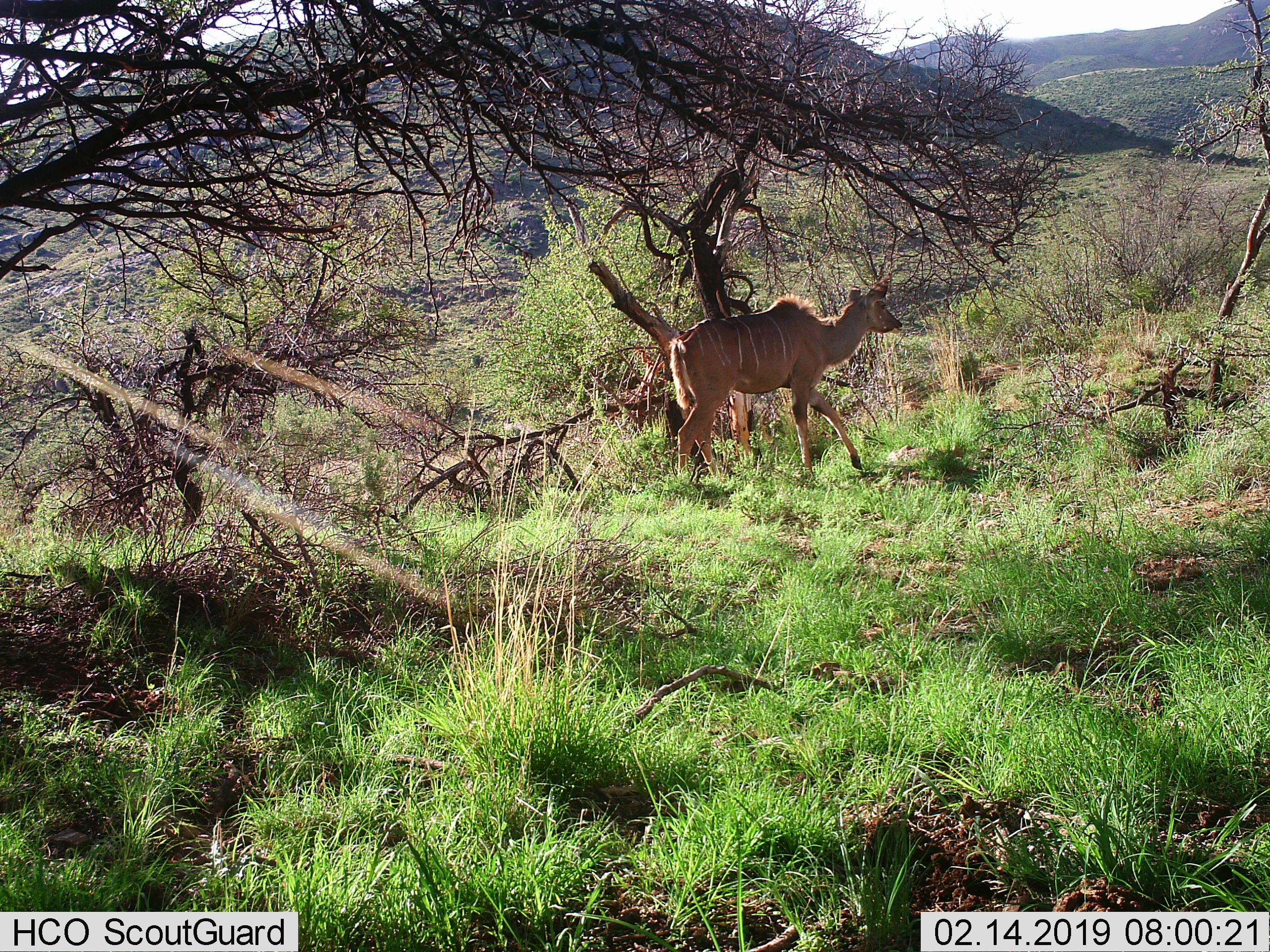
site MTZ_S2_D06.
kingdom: Animalia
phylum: Chordata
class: Mammalia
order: Artiodactyla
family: Bovidae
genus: Tragelaphus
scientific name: Tragelaphus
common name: kudu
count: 1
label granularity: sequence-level